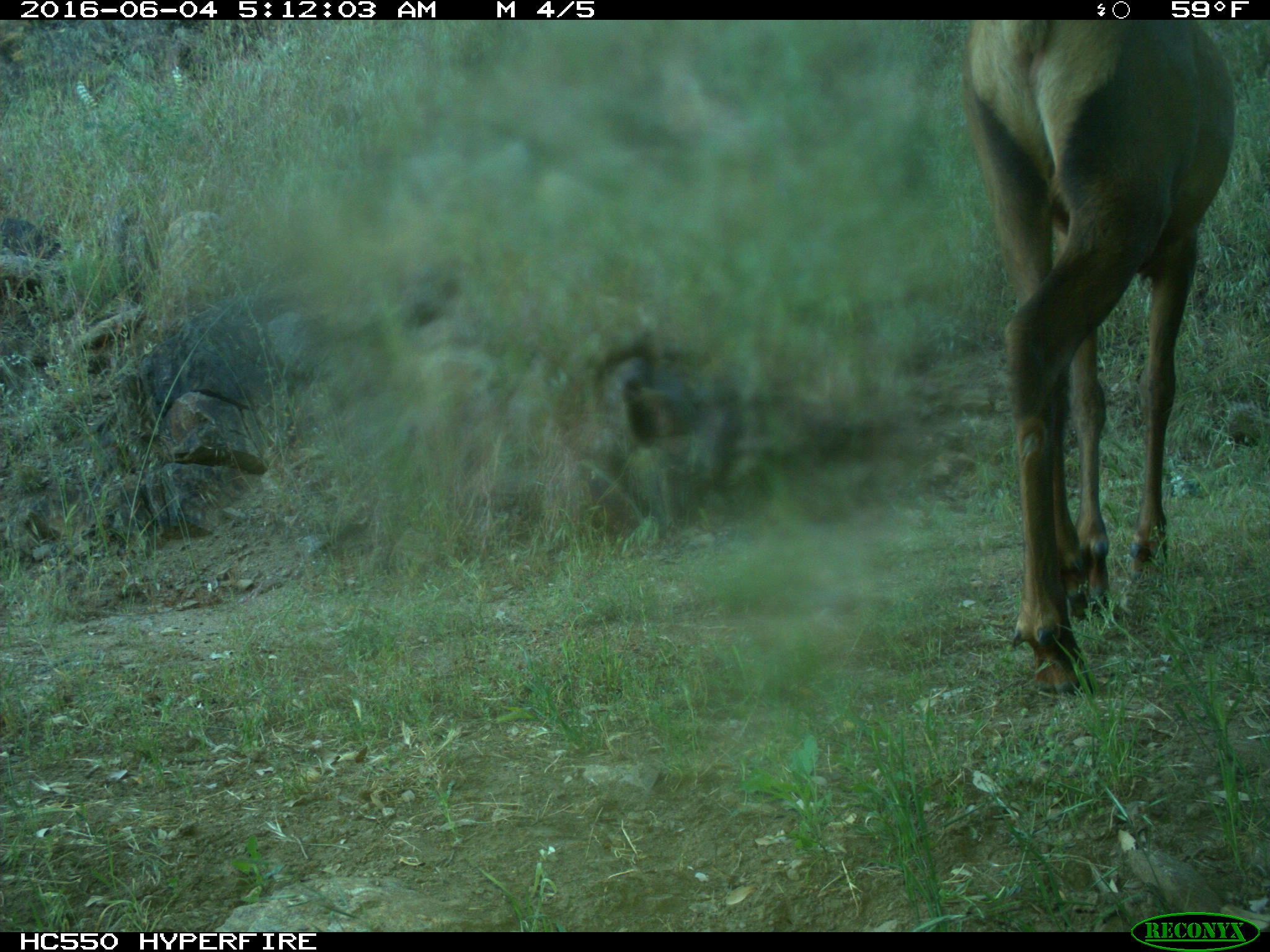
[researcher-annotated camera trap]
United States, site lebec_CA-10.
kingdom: Animalia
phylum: Chordata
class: Mammalia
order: Artiodactyla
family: Cervidae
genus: Cervus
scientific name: Cervus canadensis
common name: elk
Cervus canadensis (elk).